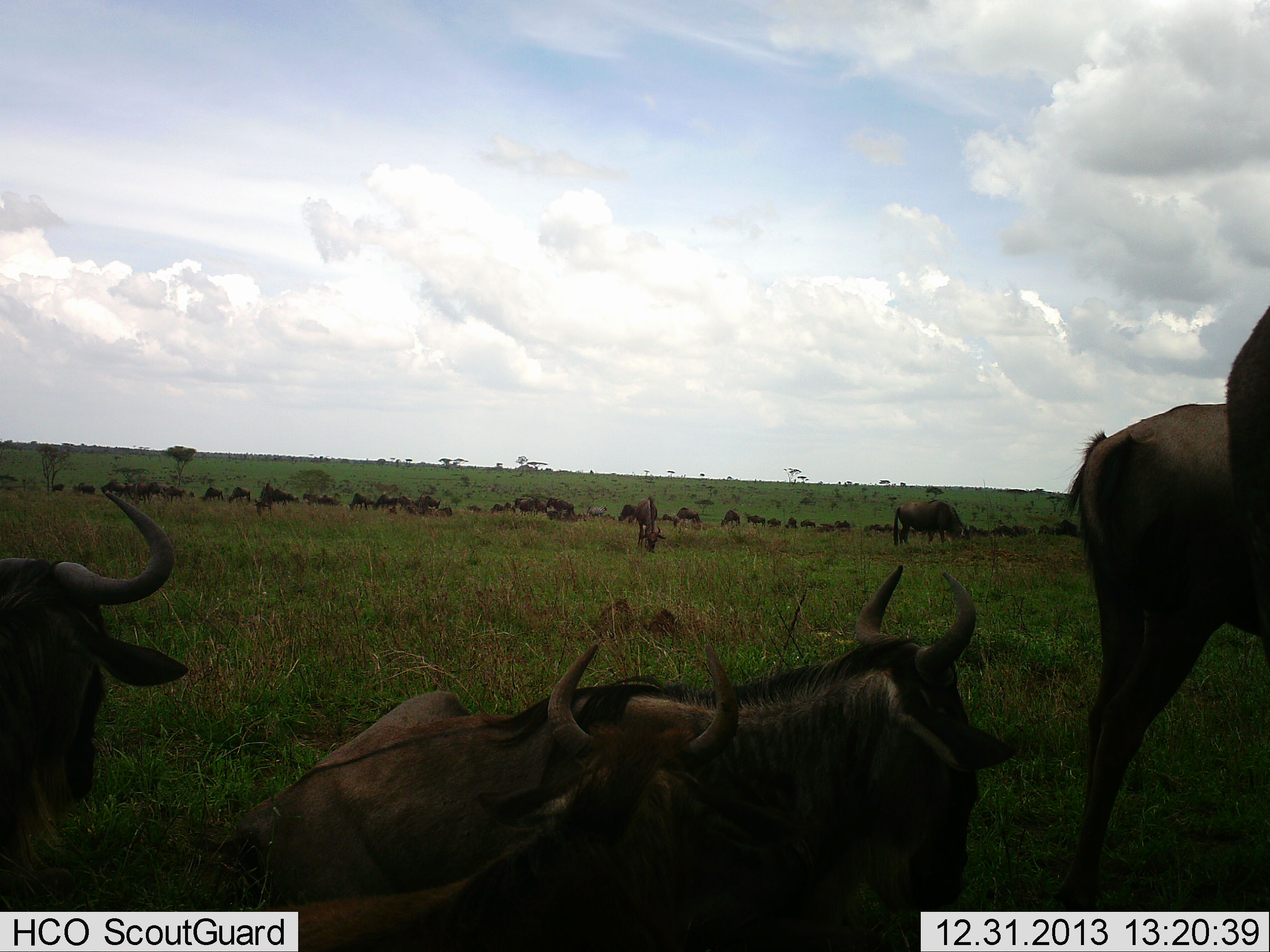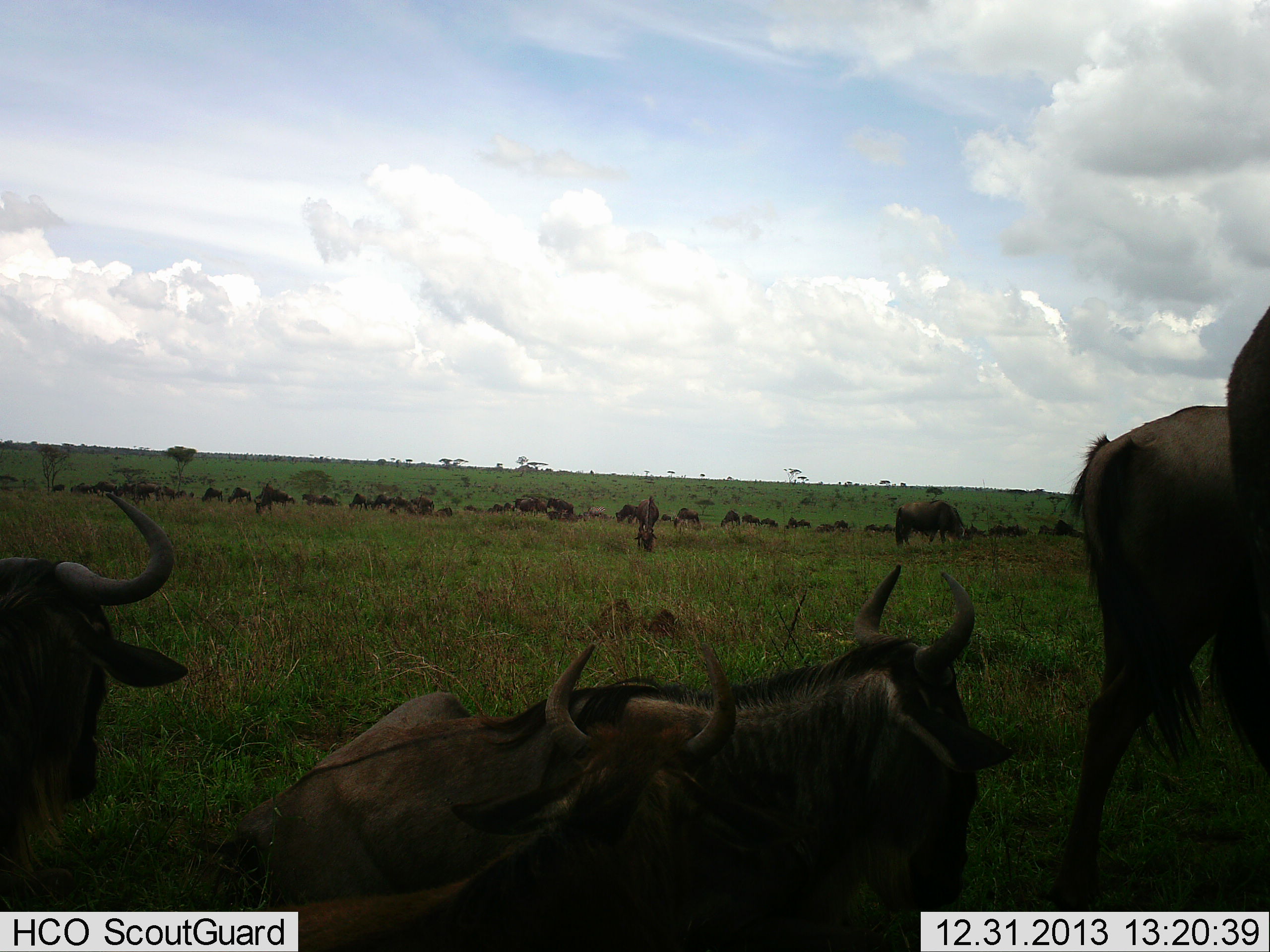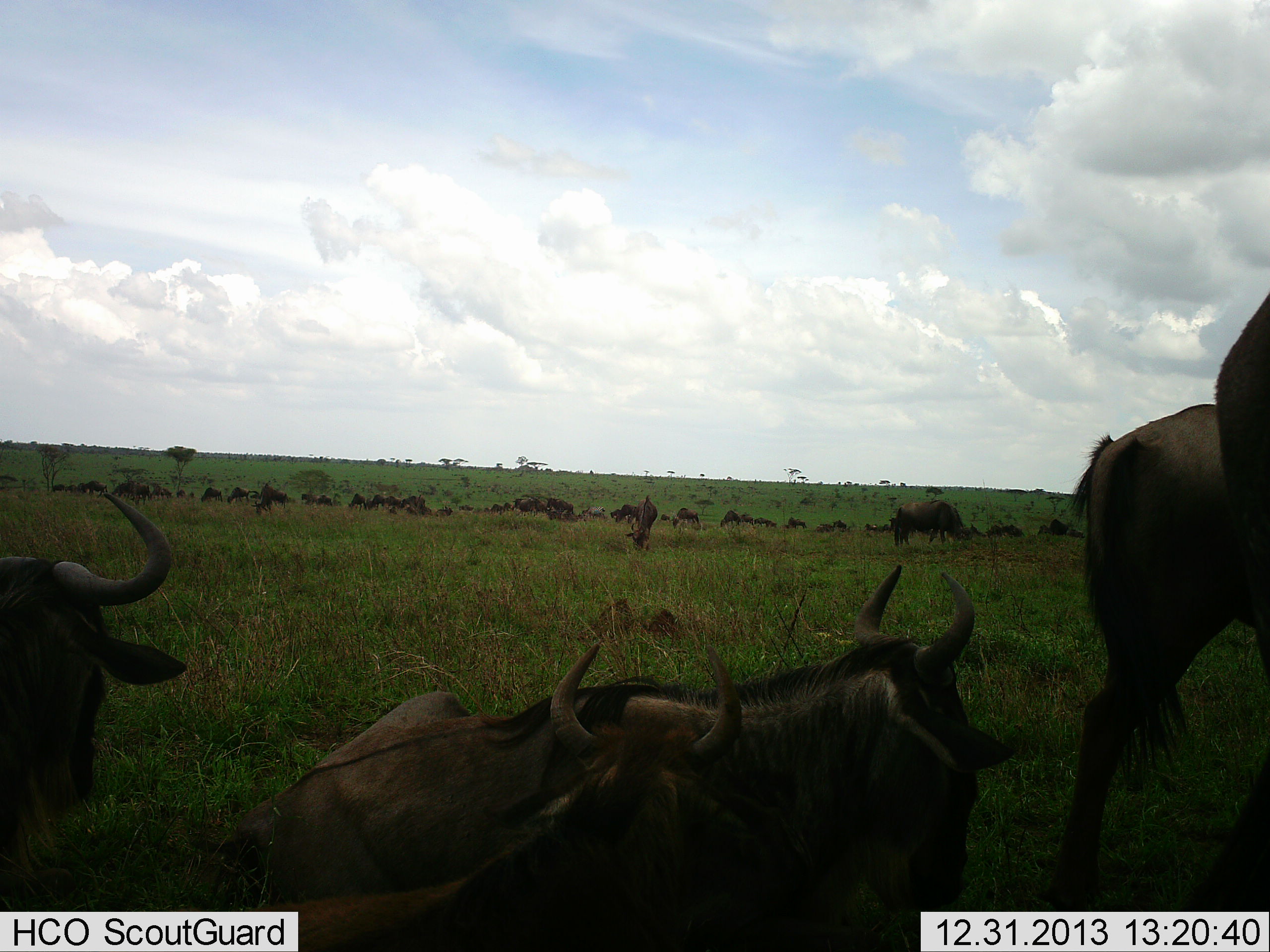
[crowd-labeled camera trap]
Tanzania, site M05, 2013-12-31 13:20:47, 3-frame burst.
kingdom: Animalia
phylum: Chordata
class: Mammalia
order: Artiodactyla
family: Bovidae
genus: Connochaetes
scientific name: Connochaetes taurinus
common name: blue wildebeest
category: wildebeest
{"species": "wildebeest (blue wildebeest) (Connochaetes taurinus)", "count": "11-50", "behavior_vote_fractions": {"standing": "60%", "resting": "100%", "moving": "30%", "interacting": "10%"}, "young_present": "0%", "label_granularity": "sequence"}